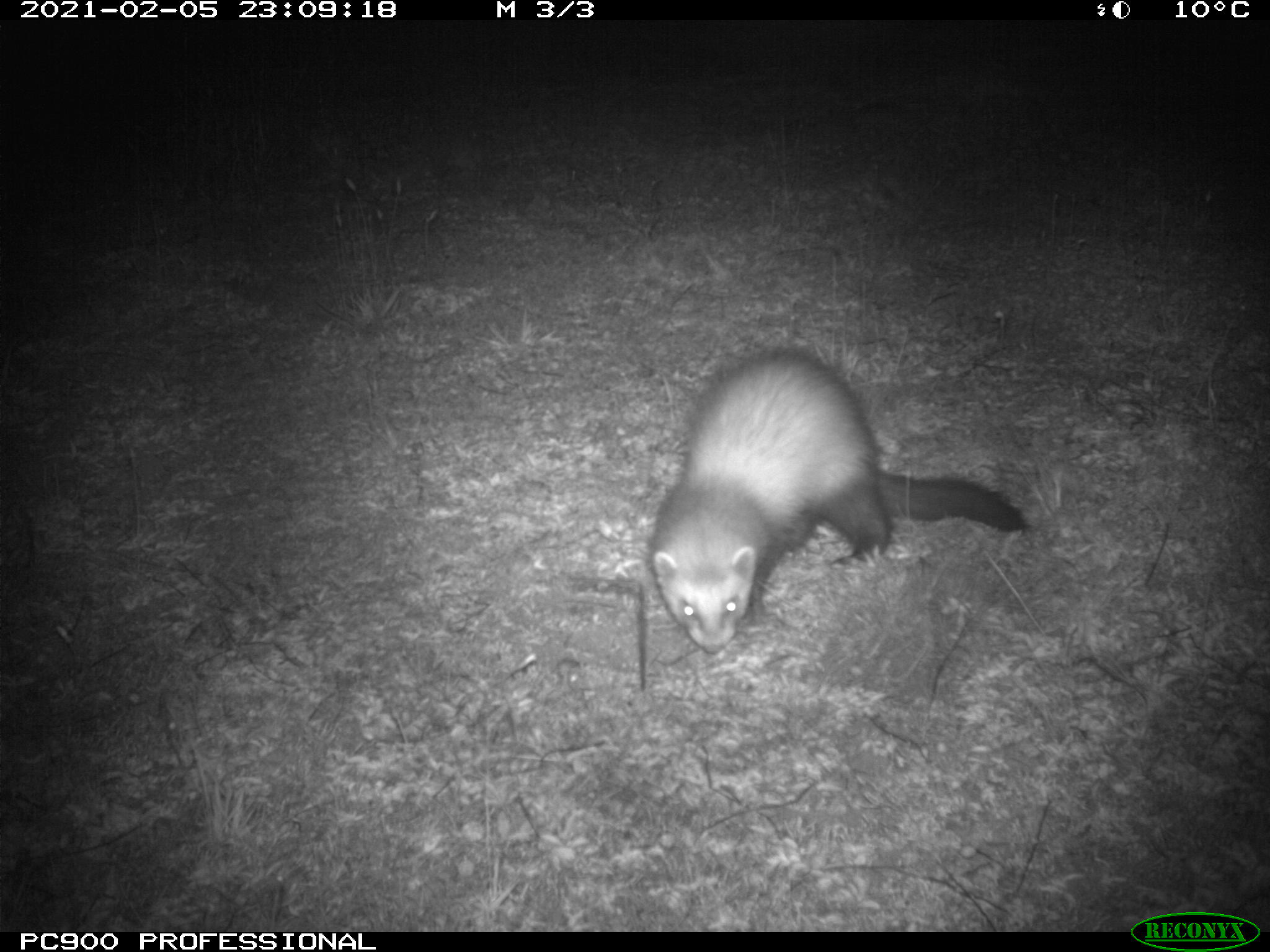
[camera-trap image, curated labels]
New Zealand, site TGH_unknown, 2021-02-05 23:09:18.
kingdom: Animalia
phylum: Chordata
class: Mammalia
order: Carnivora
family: Mustelidae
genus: Mustela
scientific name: Mustela furo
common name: ferret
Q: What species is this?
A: Ferret (Mustela furo).